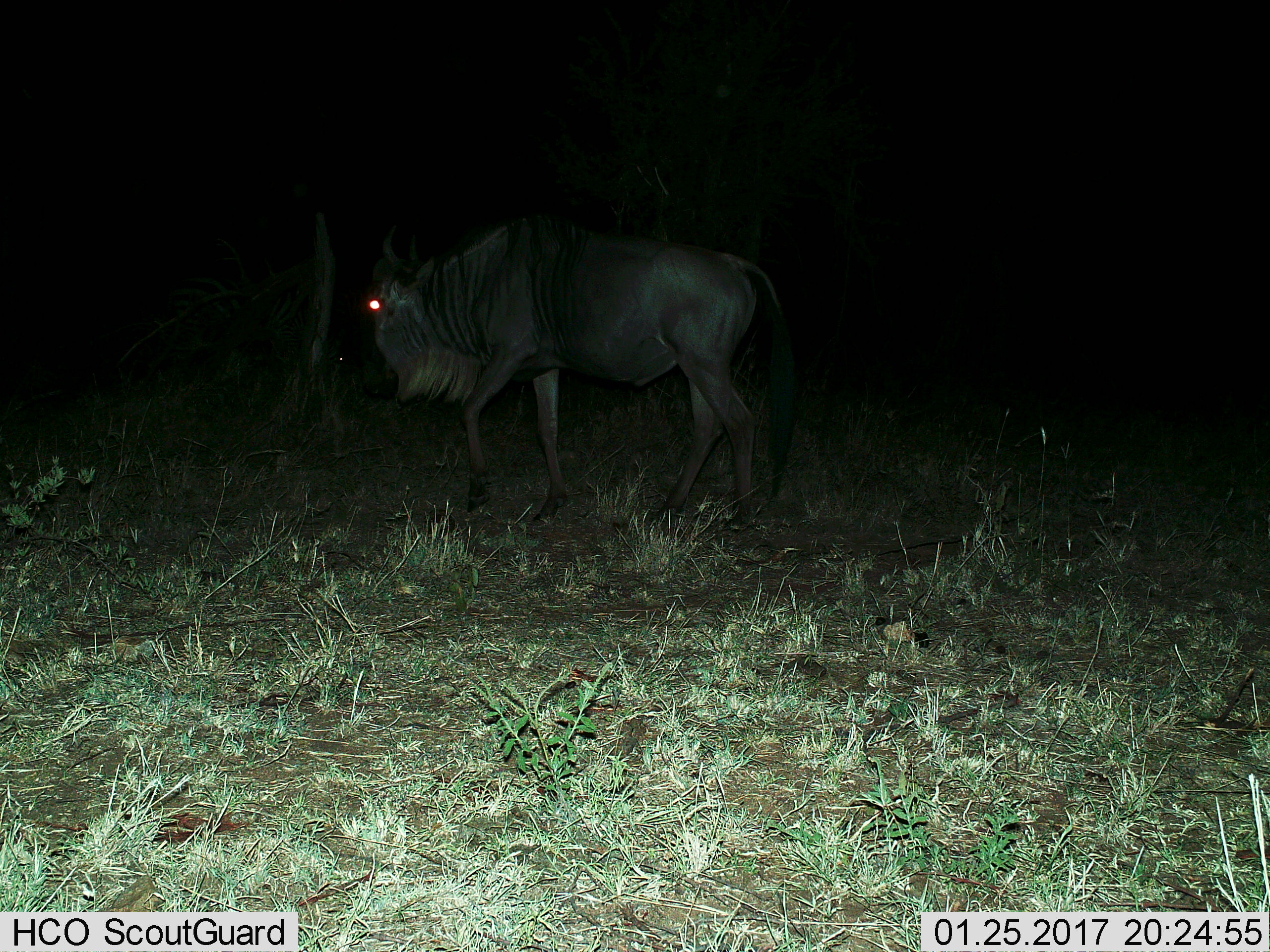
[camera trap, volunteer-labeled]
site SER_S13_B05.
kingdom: Animalia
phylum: Chordata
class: Mammalia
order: Artiodactyla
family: Bovidae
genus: Connochaetes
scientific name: Connochaetes taurinus taurinus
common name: blue wildebeest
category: wildebeestblue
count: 1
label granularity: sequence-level